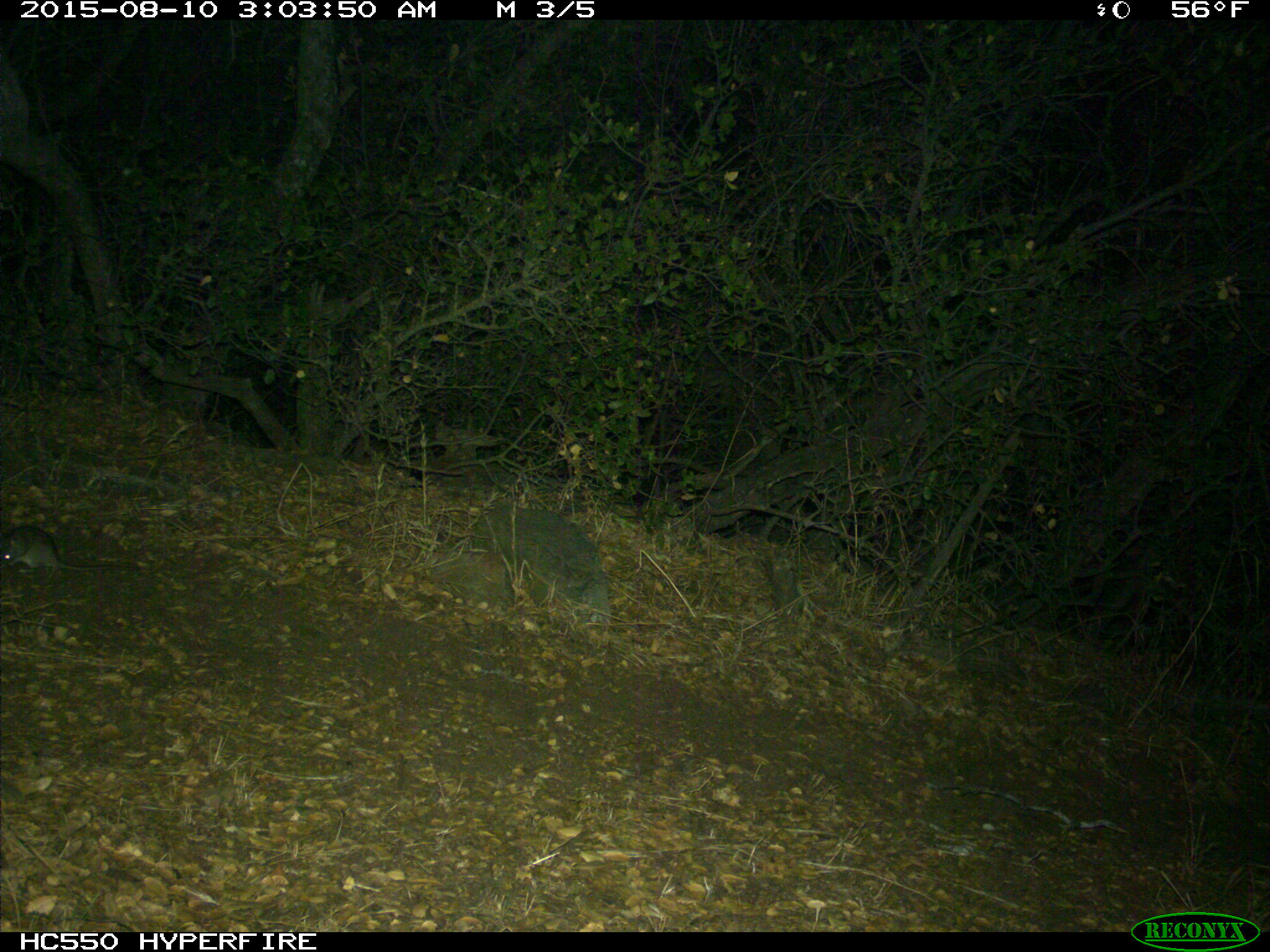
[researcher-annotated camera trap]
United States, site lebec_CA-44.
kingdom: Animalia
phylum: Chordata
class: Mammalia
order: Rodentia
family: Cricetidae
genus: Neotoma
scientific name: Neotoma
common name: pack rat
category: unidentified pack rat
Unidentified pack rat (pack rat) (Neotoma).